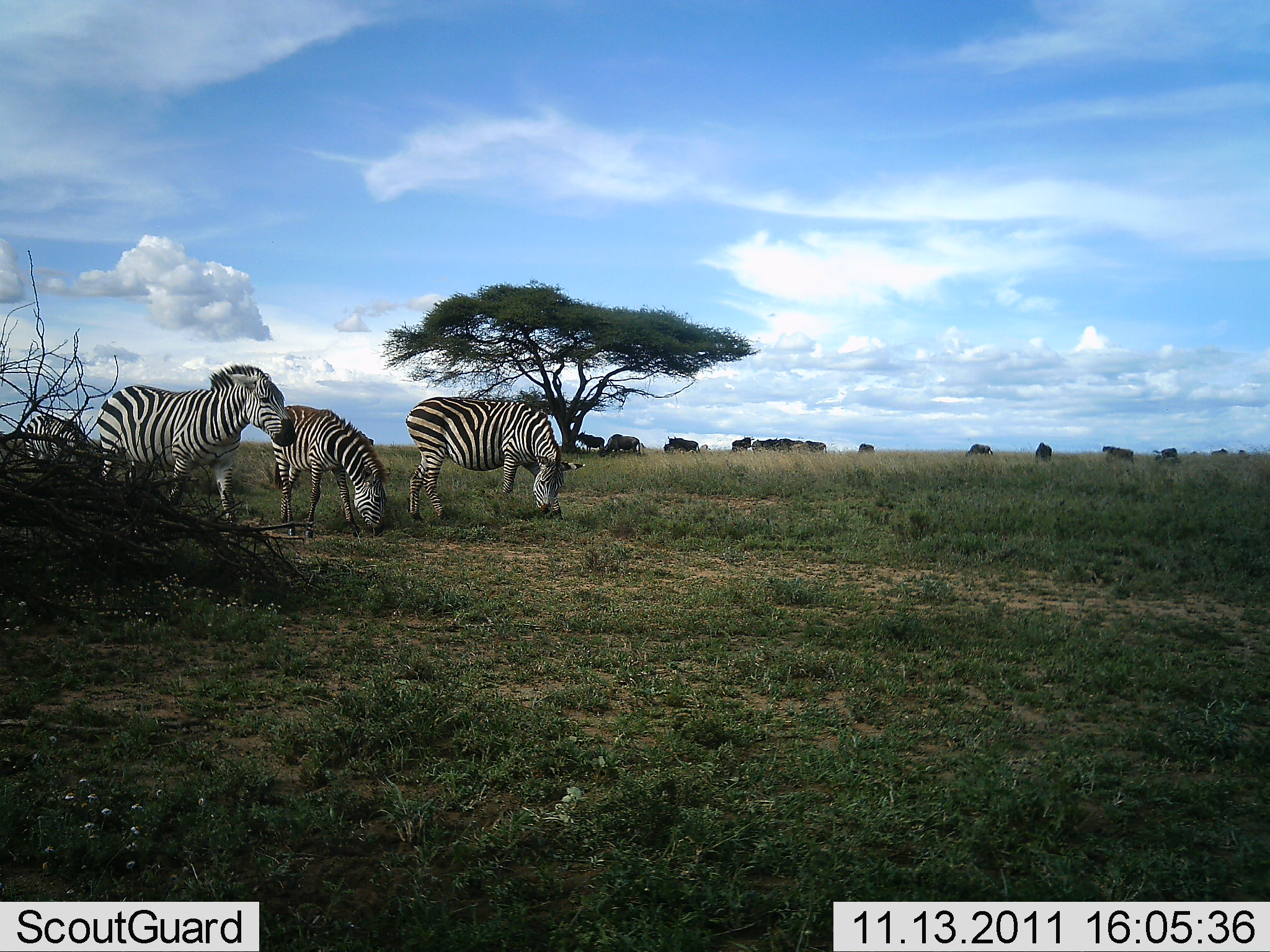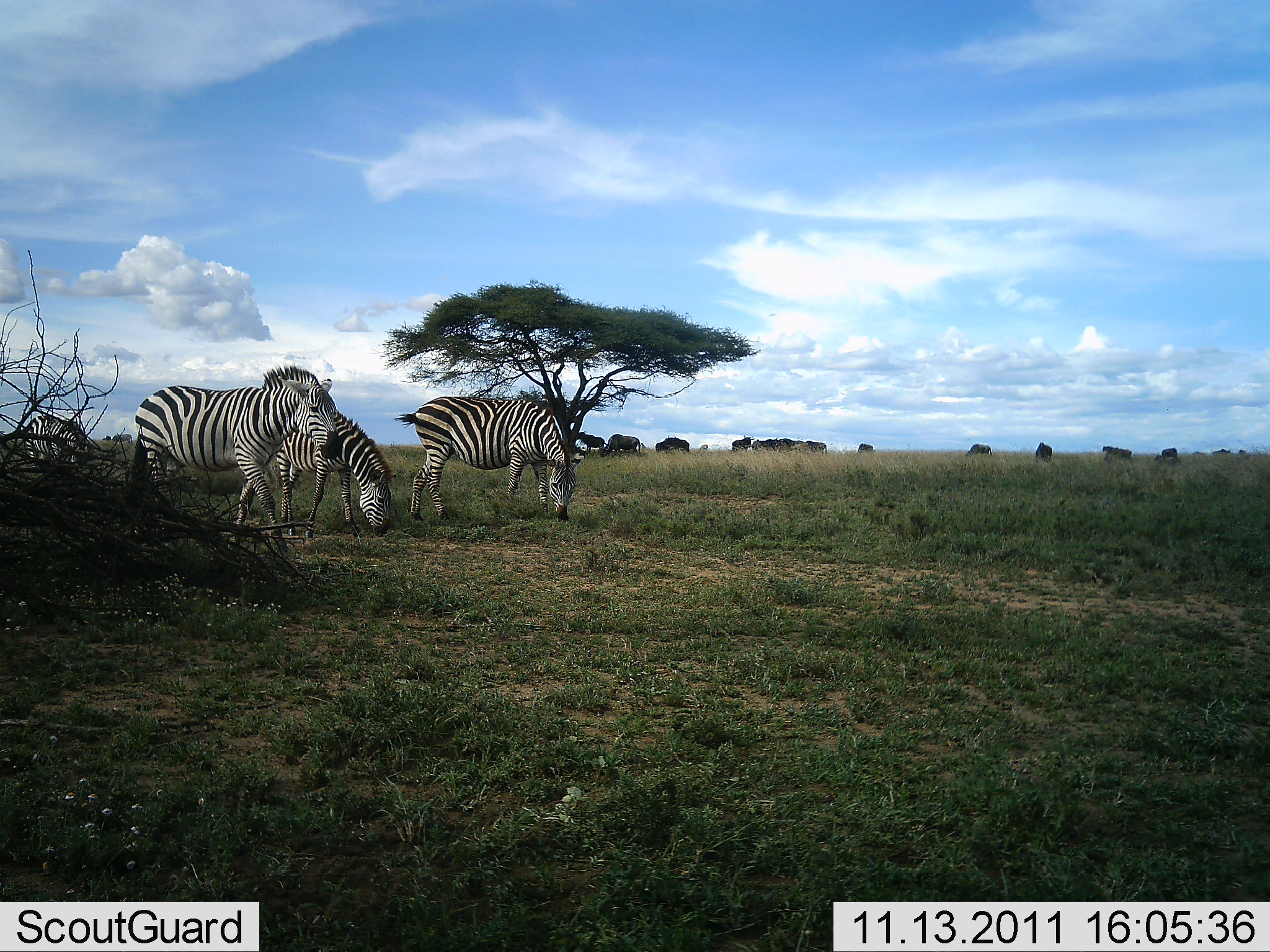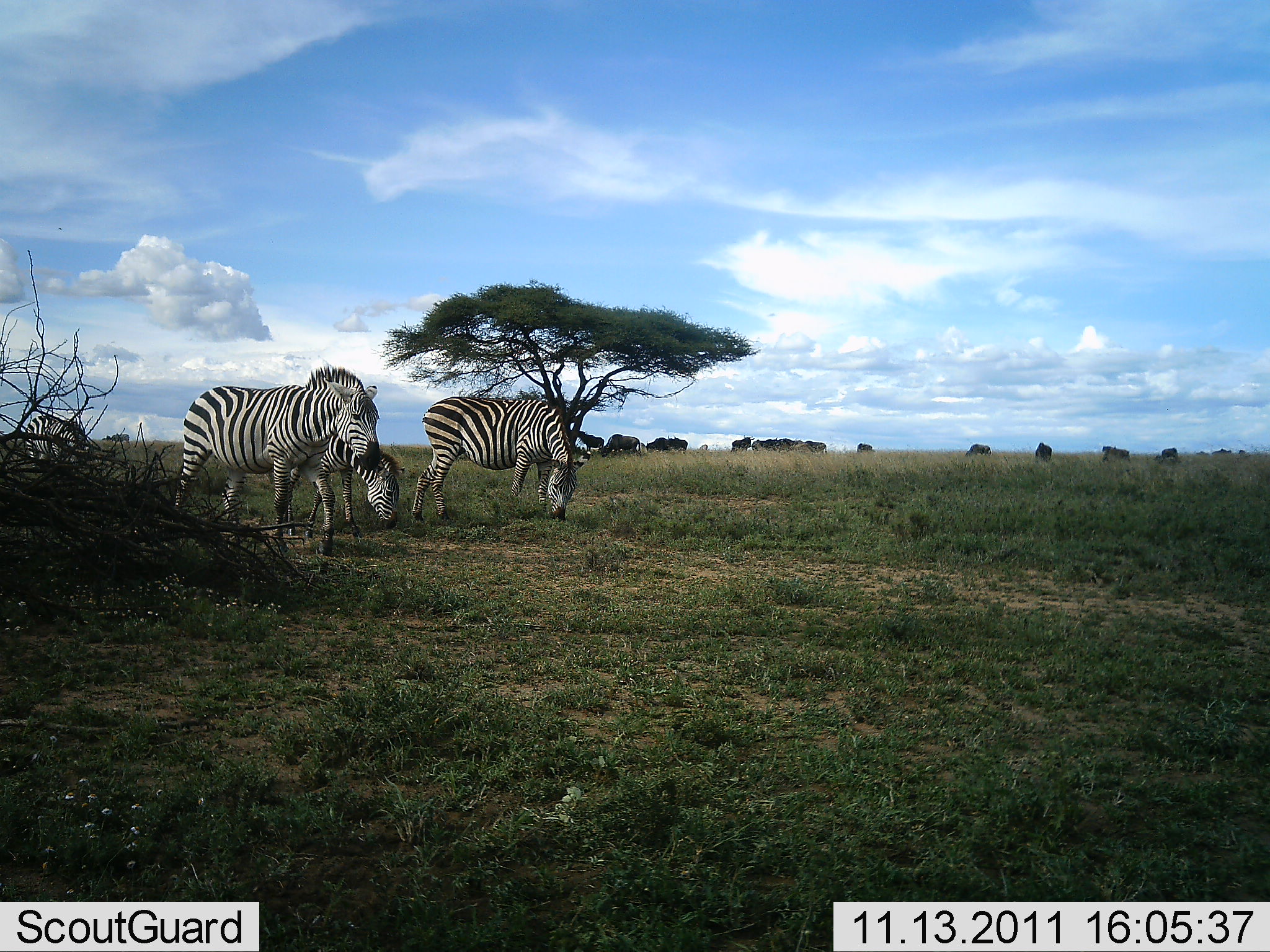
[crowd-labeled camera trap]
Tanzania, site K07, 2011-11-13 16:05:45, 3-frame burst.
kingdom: Animalia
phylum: Chordata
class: Mammalia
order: Perissodactyla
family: Equidae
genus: Equus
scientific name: Equus quagga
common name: plains zebra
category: zebra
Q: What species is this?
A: Zebra (plains zebra) (Equus quagga).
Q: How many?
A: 4.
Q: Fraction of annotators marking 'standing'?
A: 39%.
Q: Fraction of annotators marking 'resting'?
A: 0%.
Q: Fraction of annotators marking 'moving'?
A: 35%.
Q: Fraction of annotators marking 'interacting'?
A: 0%.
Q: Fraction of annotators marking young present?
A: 4%.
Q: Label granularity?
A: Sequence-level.